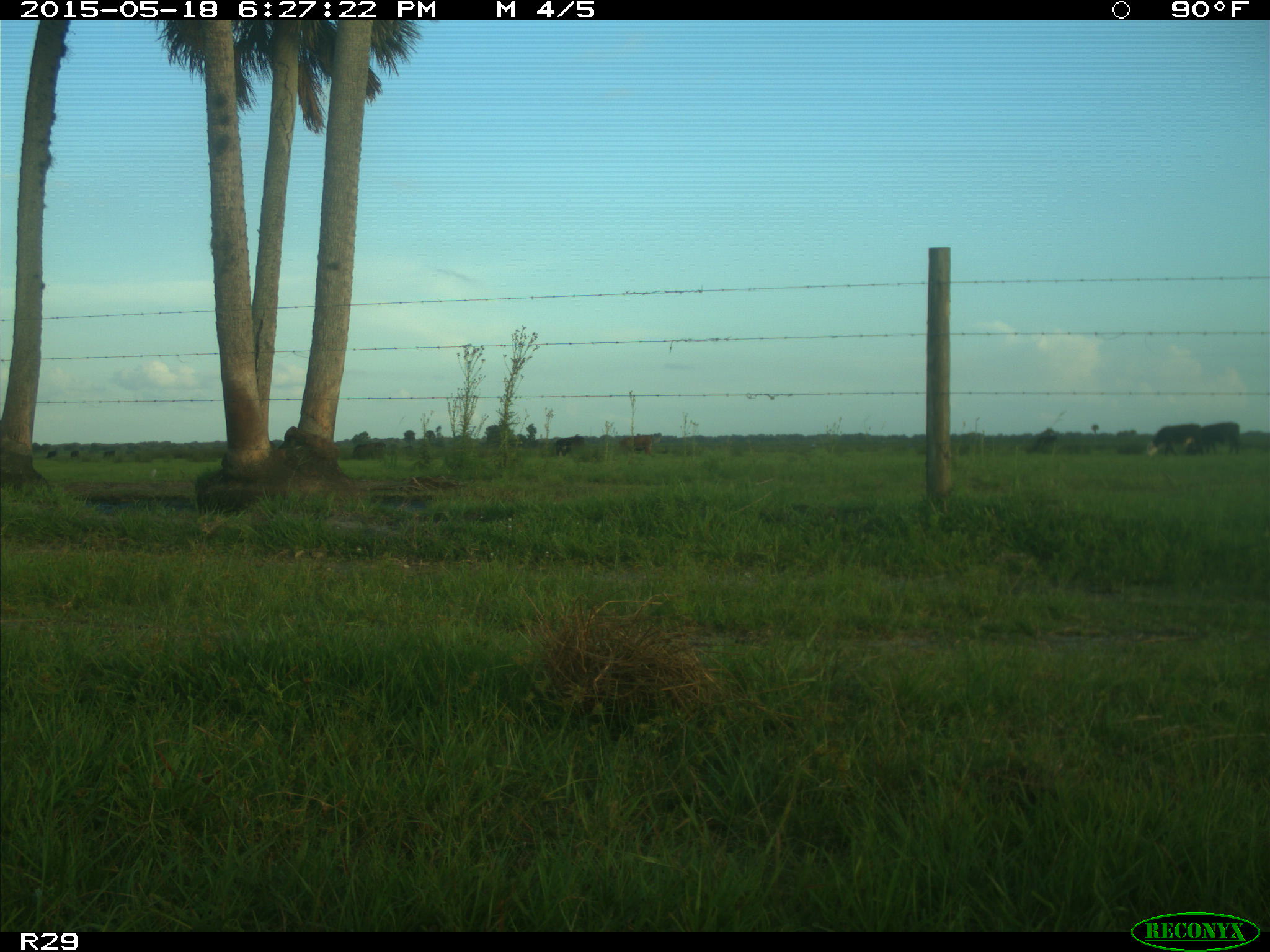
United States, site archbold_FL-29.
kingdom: Animalia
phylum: Chordata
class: Mammalia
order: Artiodactyla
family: Bovidae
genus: Bos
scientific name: Bos taurus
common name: domestic cow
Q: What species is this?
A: Bos taurus (domestic cow).